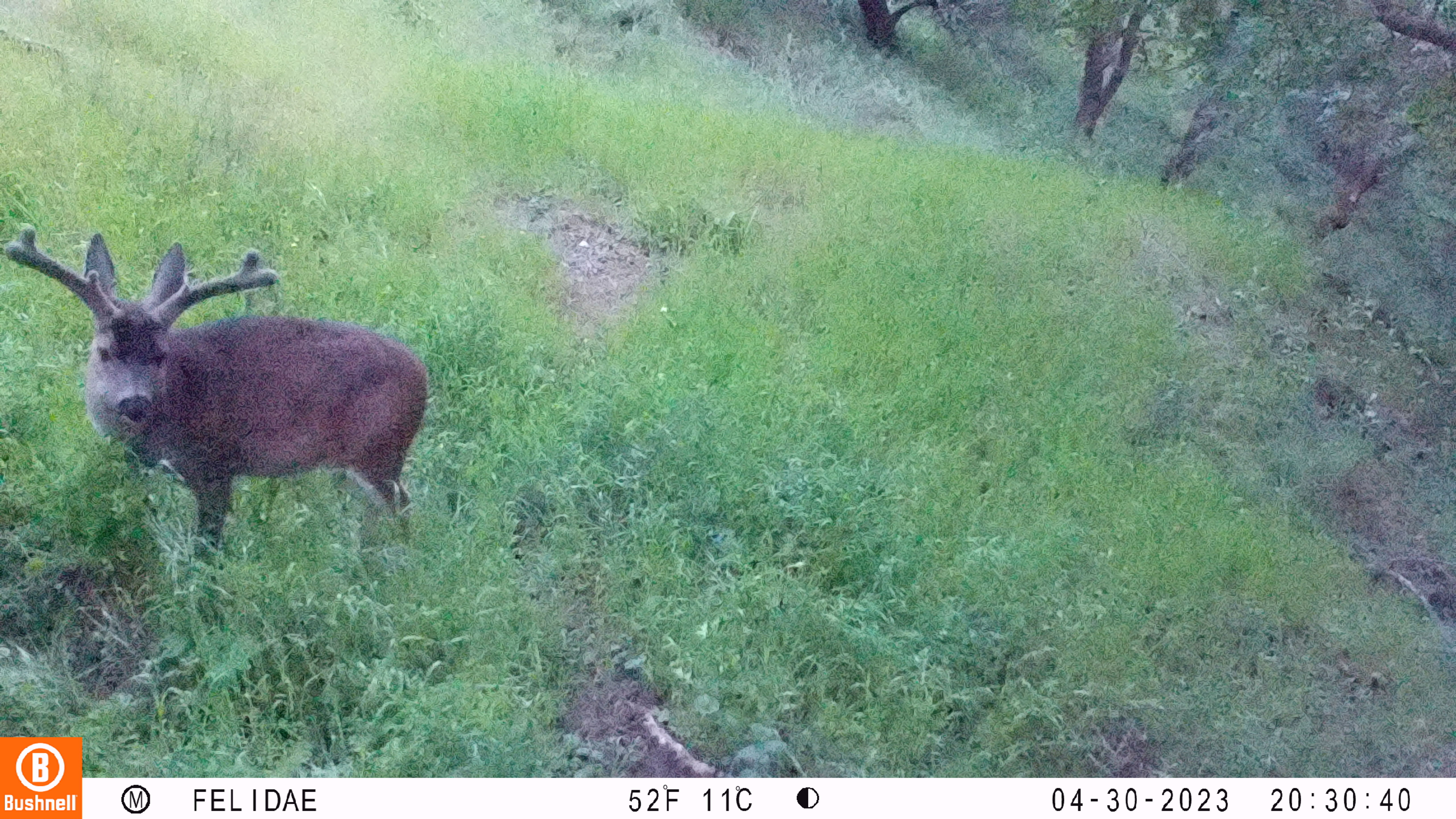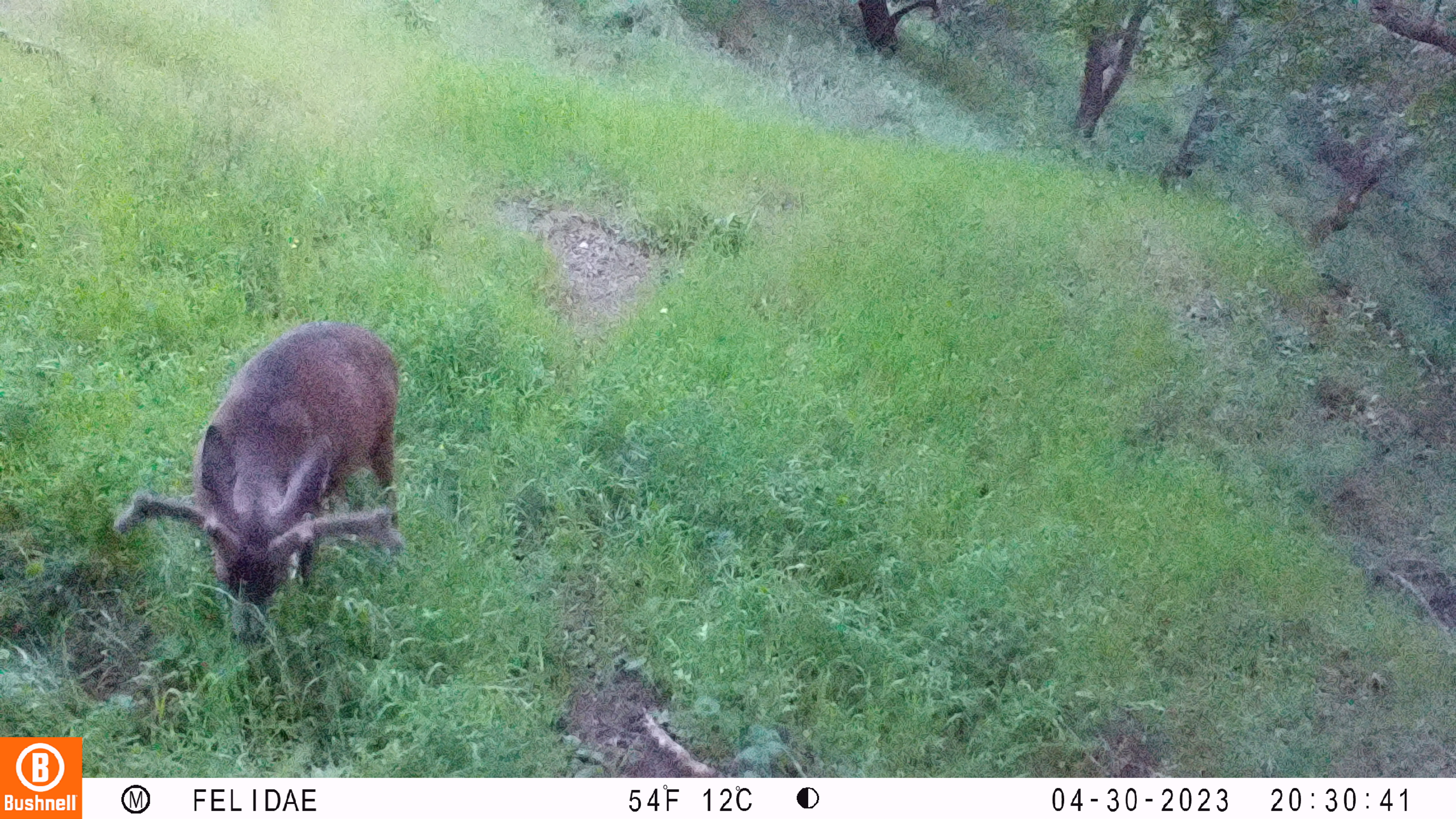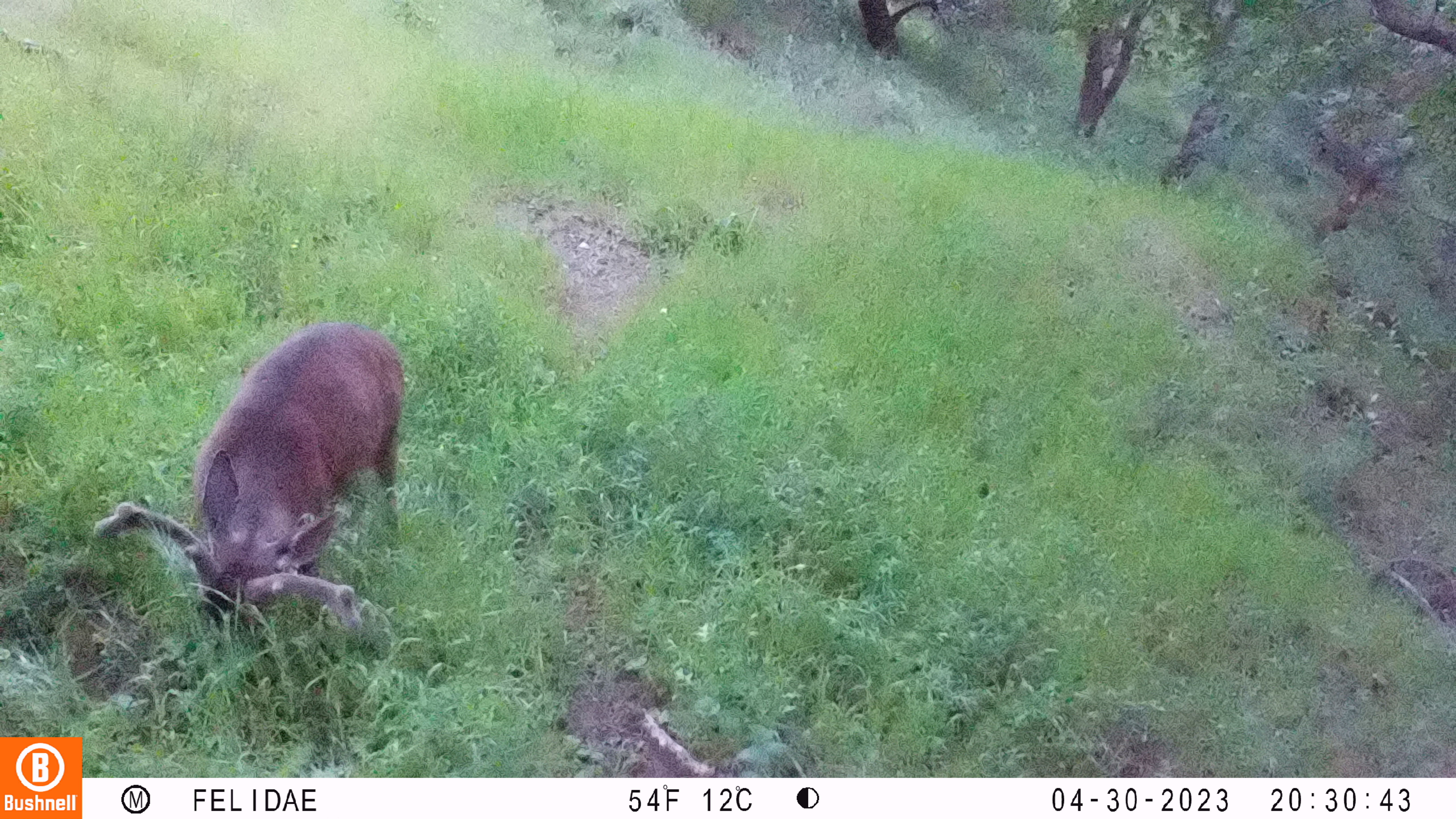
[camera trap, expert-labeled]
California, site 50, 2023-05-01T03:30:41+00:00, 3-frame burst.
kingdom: Animalia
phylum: Chordata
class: Mammalia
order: Artiodactyla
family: Cervidae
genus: Odocoileus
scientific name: Odocoileus hemionus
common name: mule deer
Mule deer (Odocoileus hemionus).